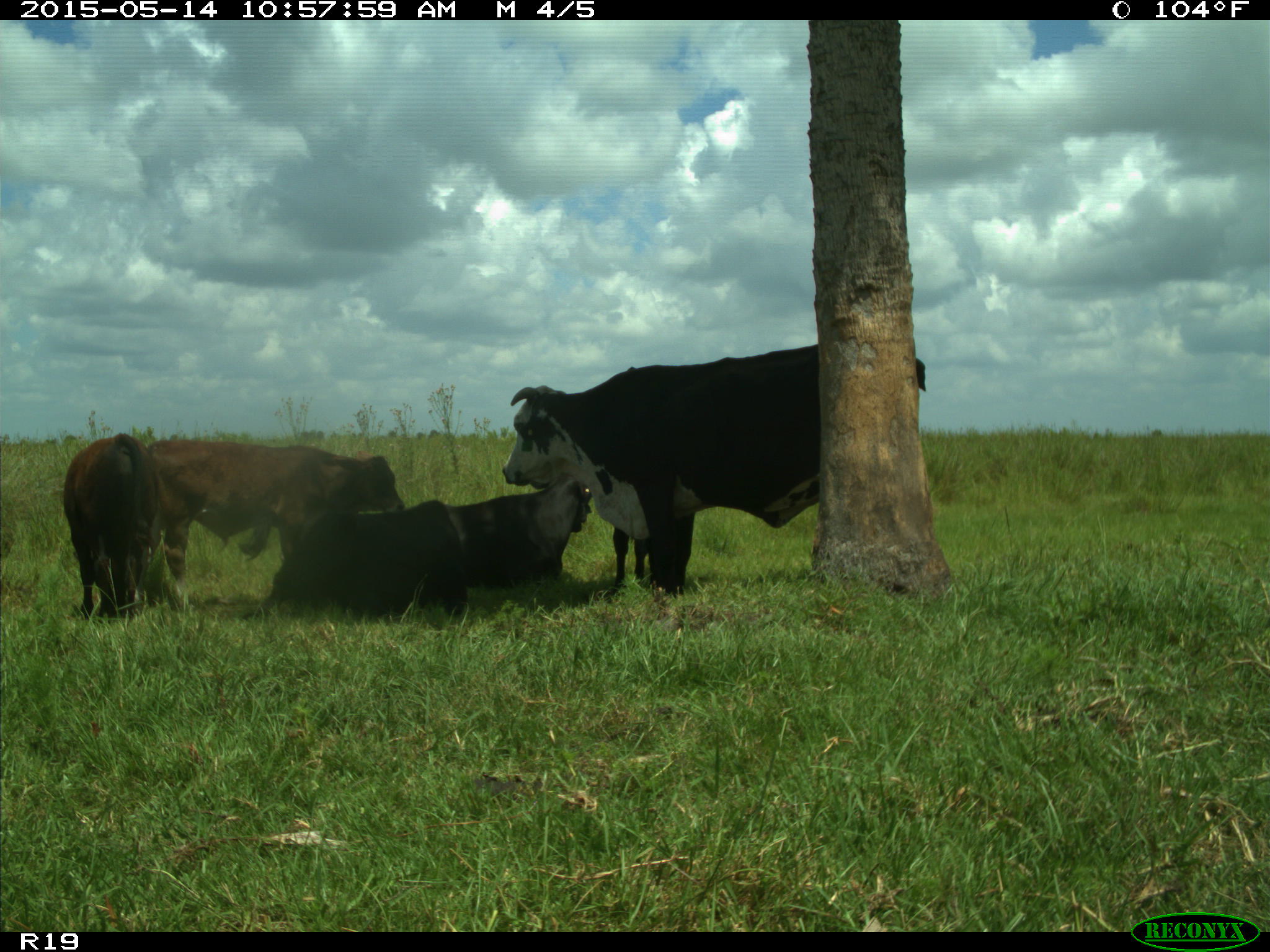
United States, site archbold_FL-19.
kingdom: Animalia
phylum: Chordata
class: Mammalia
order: Artiodactyla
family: Bovidae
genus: Bos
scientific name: Bos taurus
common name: domestic cow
Bos taurus (domestic cow).